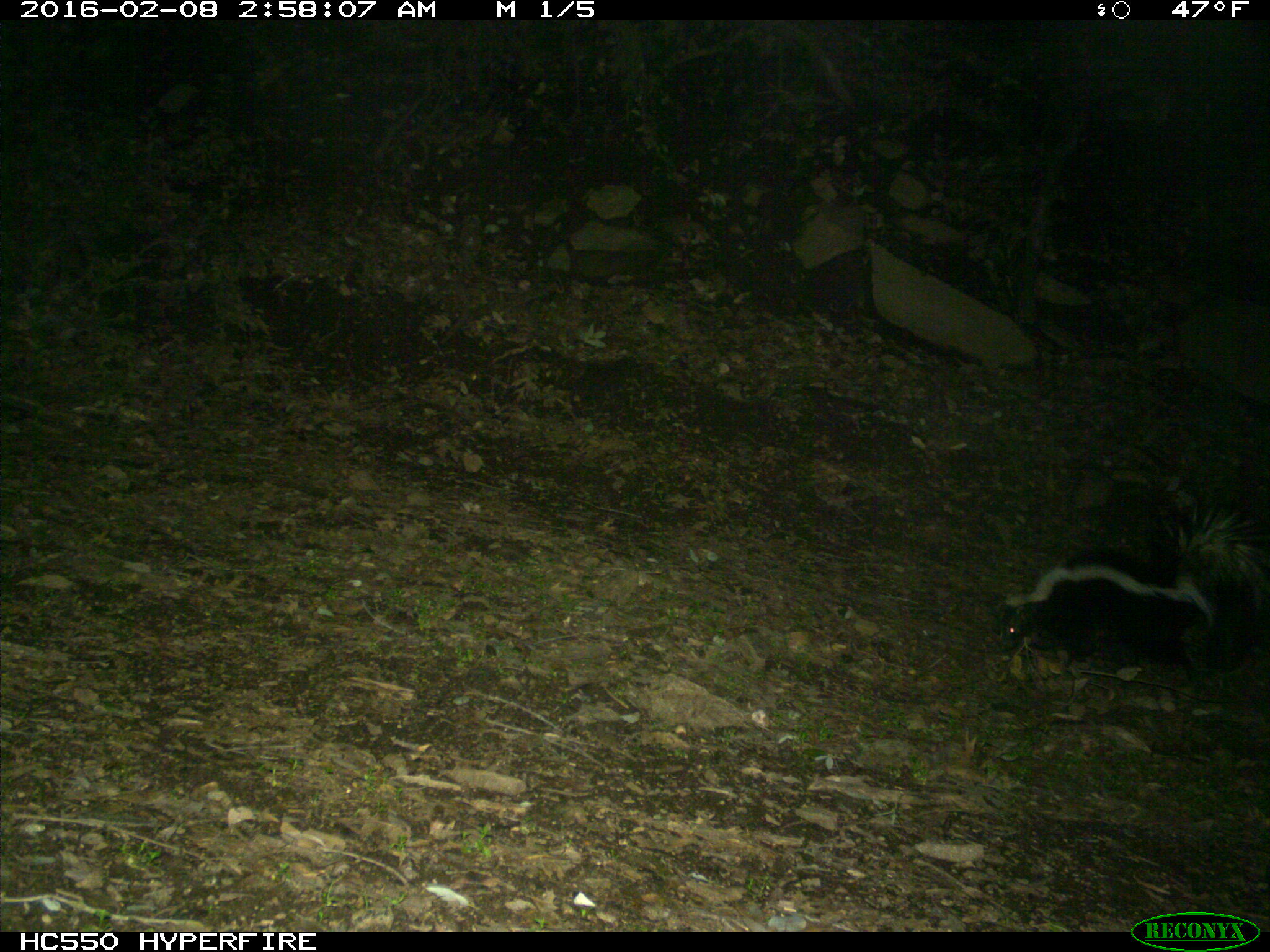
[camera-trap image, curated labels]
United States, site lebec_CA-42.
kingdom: Animalia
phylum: Chordata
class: Mammalia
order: Carnivora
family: Mephitidae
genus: Mephitis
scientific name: Mephitis mephitis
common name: striped skunk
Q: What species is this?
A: Mephitis mephitis (striped skunk).